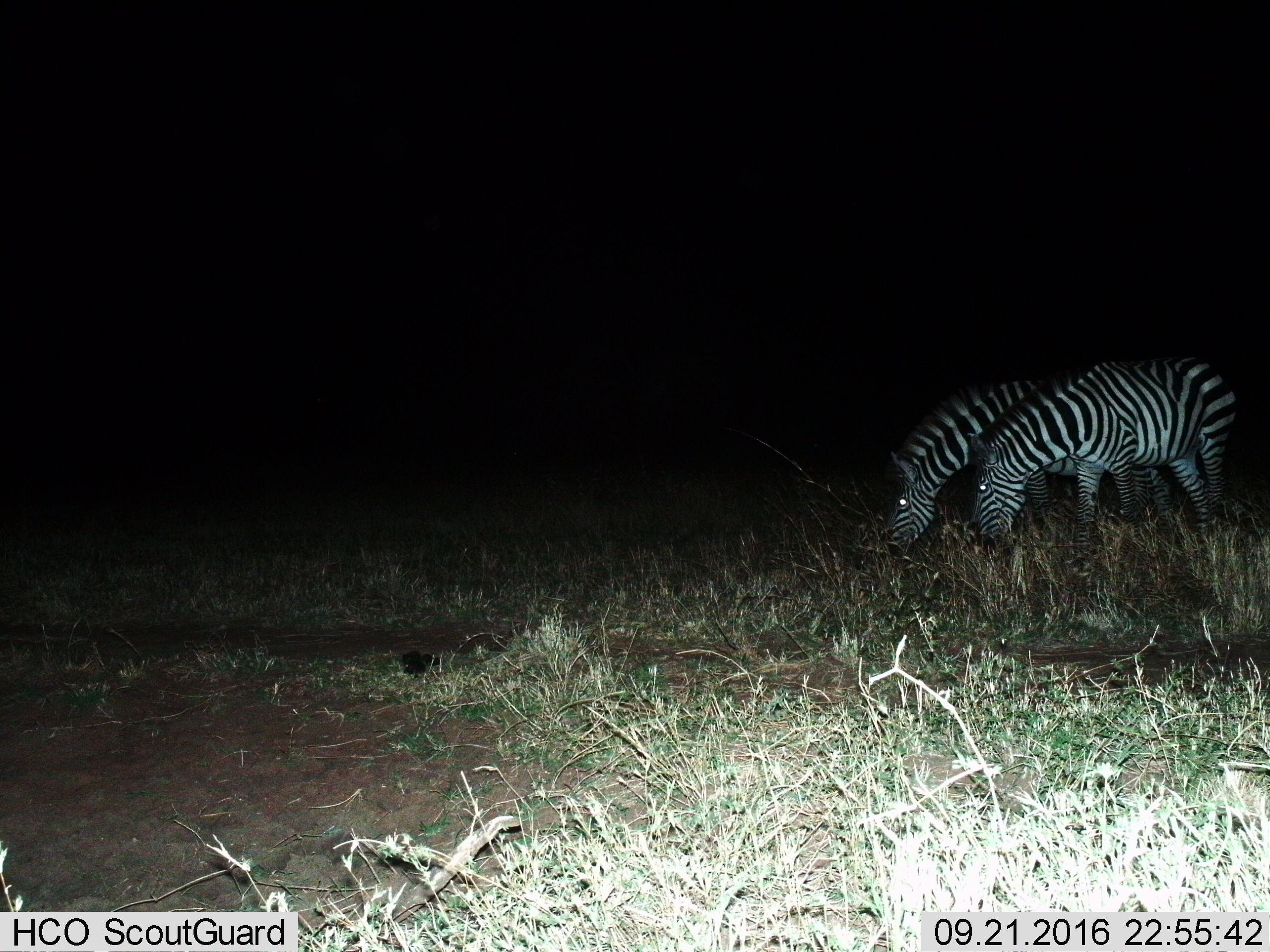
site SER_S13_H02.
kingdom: Animalia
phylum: Chordata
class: Mammalia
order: Perissodactyla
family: Equidae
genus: Equus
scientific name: Equus quagga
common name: plains zebra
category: zebraplains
Zebraplains (plains zebra) (Equus quagga), count 2. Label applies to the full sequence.